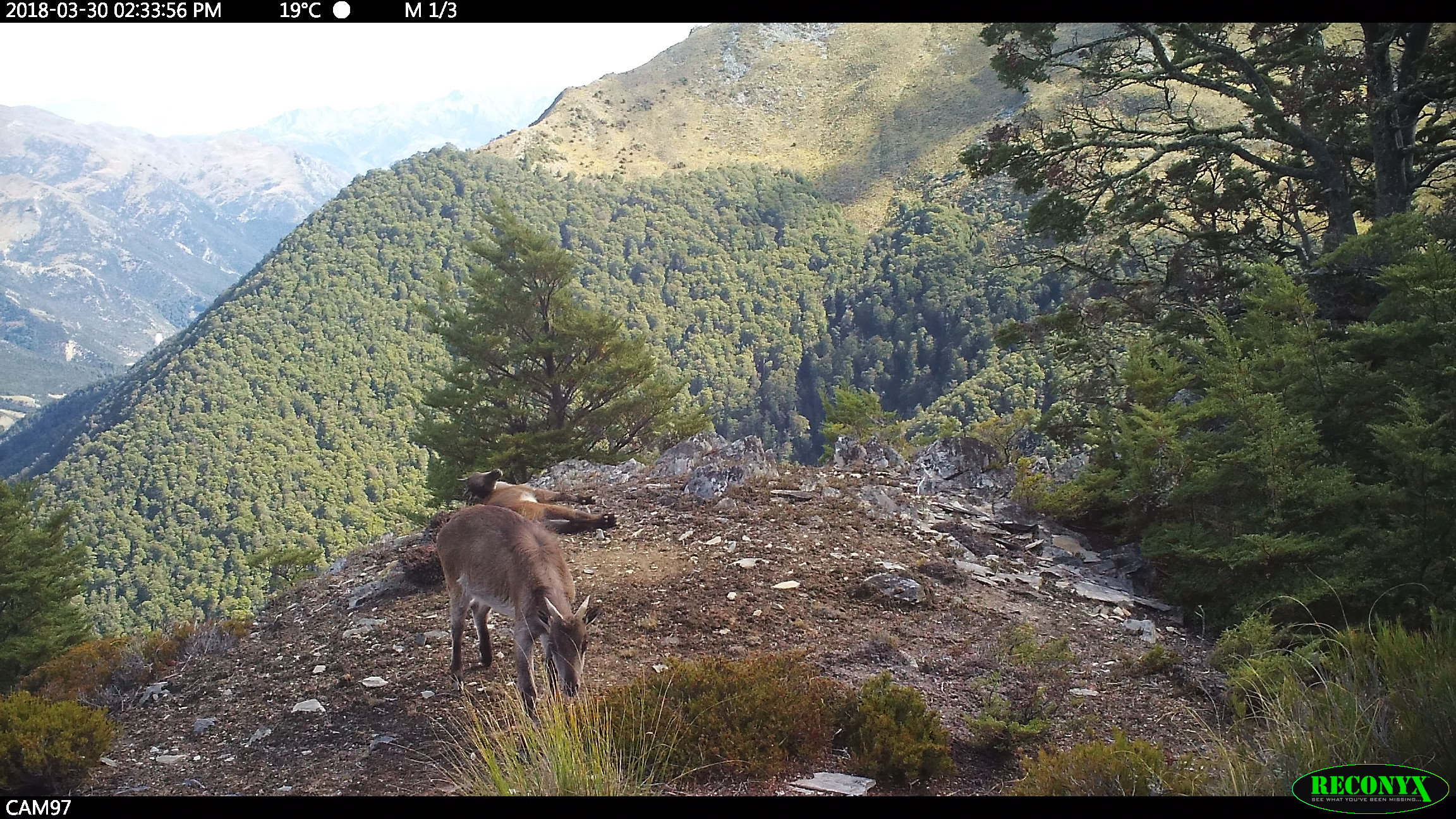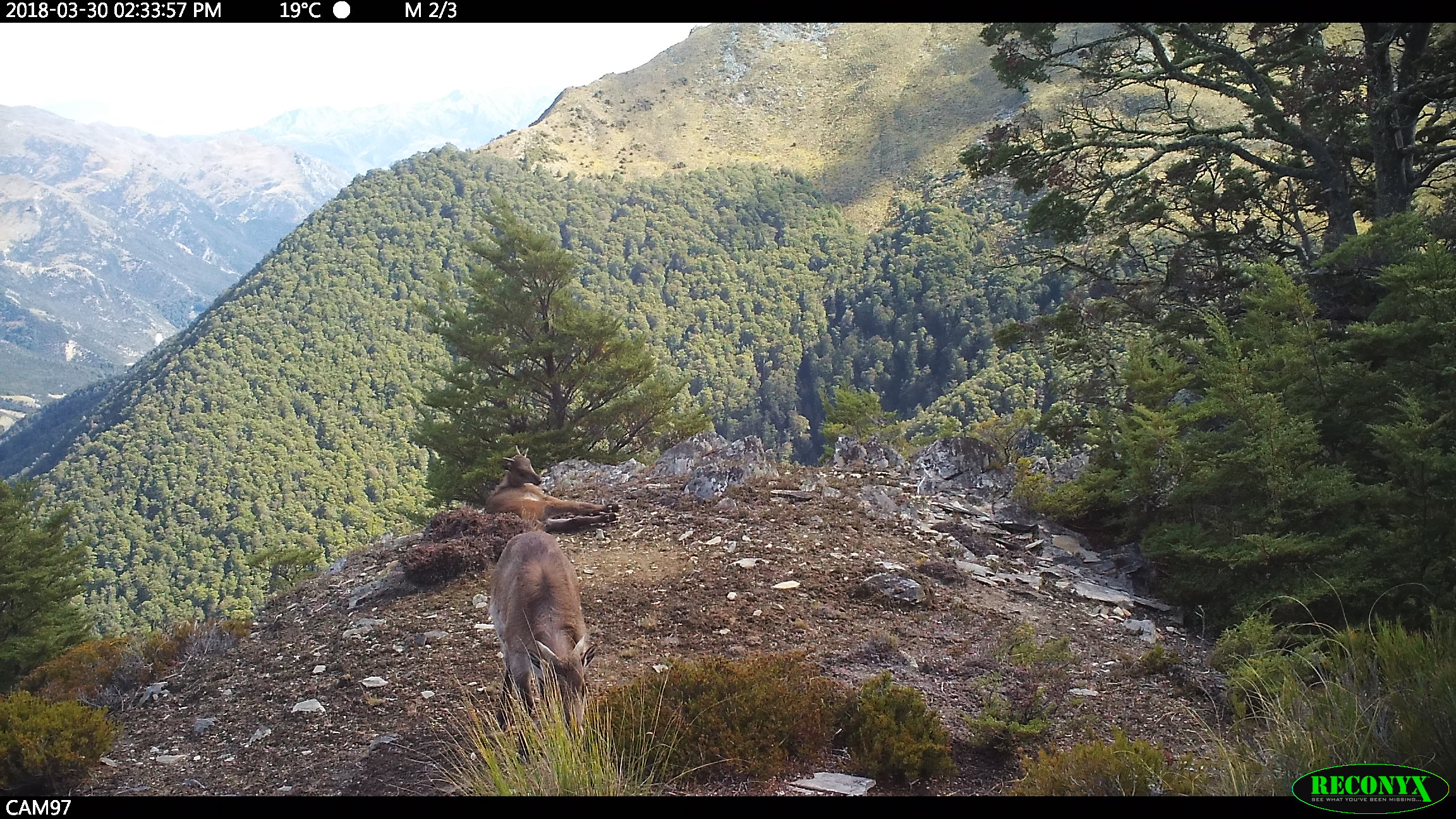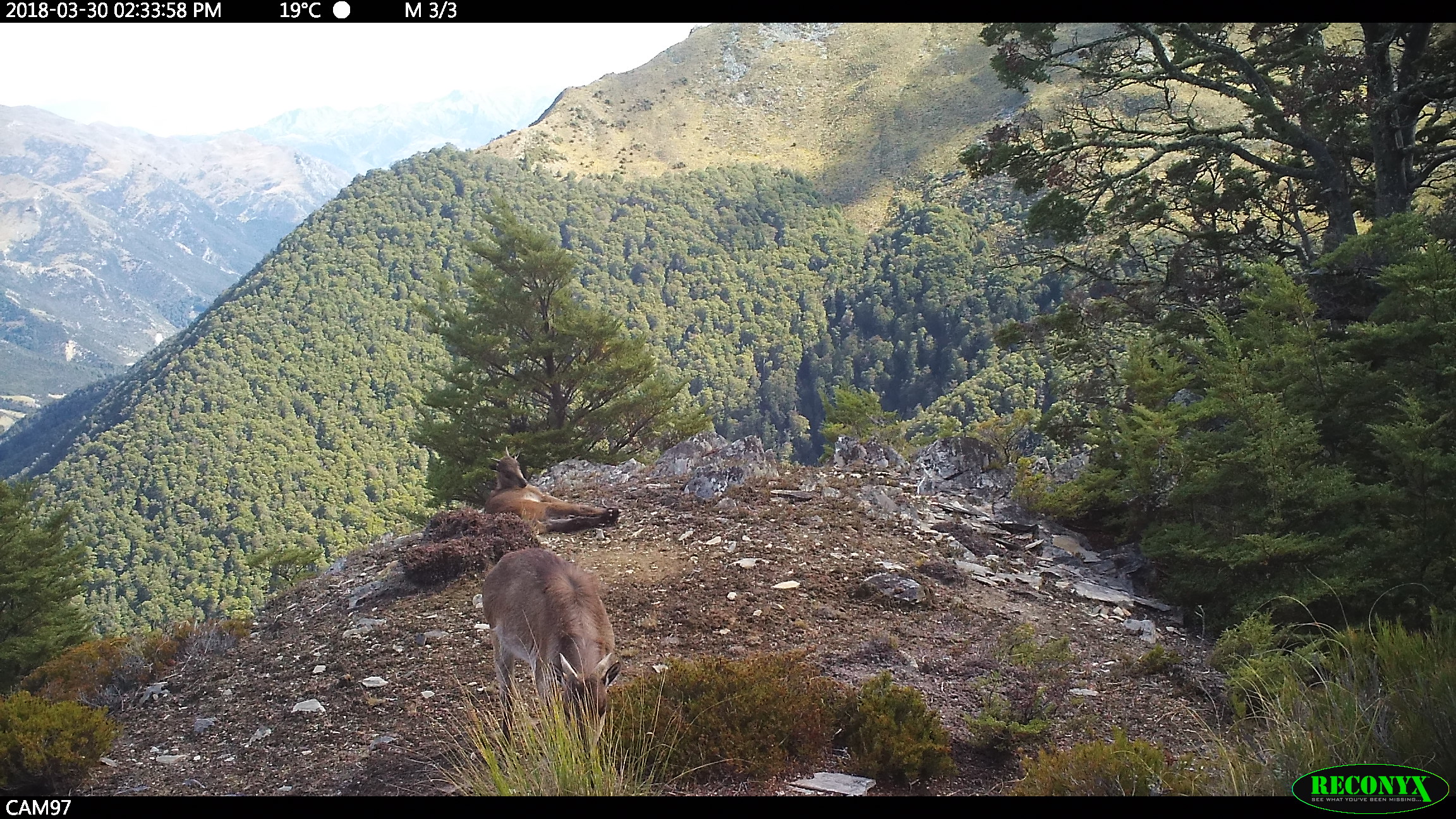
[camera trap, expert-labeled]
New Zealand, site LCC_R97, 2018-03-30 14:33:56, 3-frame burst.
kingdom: Animalia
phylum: Chordata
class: Mammalia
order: Artiodactyla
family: Bovidae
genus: Nilgiritragus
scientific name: Nilgiritragus hylocrius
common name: tahr